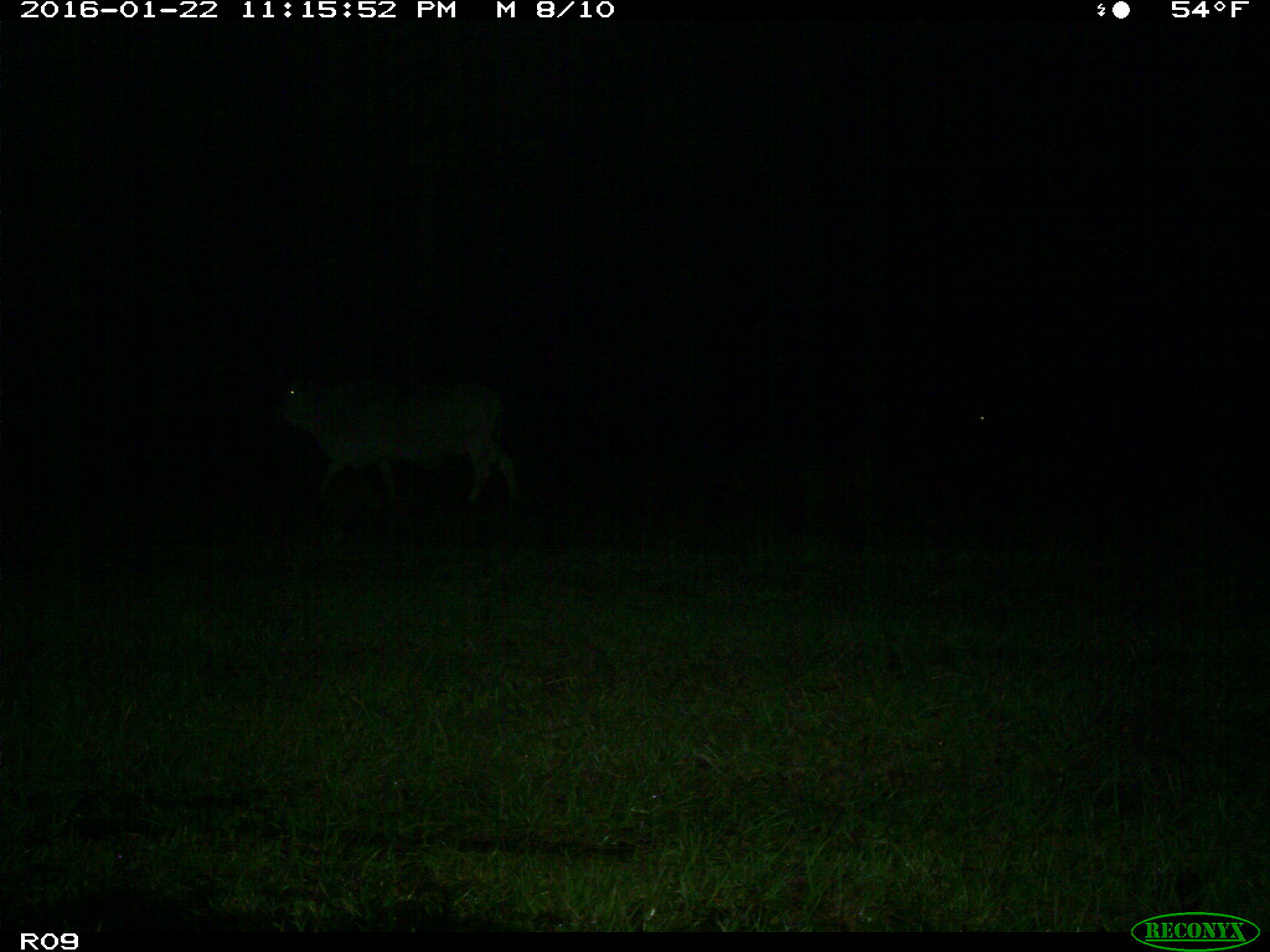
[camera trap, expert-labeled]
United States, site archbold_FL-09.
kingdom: Animalia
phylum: Chordata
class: Mammalia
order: Artiodactyla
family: Bovidae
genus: Bos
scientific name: Bos taurus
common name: domestic cow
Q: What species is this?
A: Bos taurus (domestic cow).